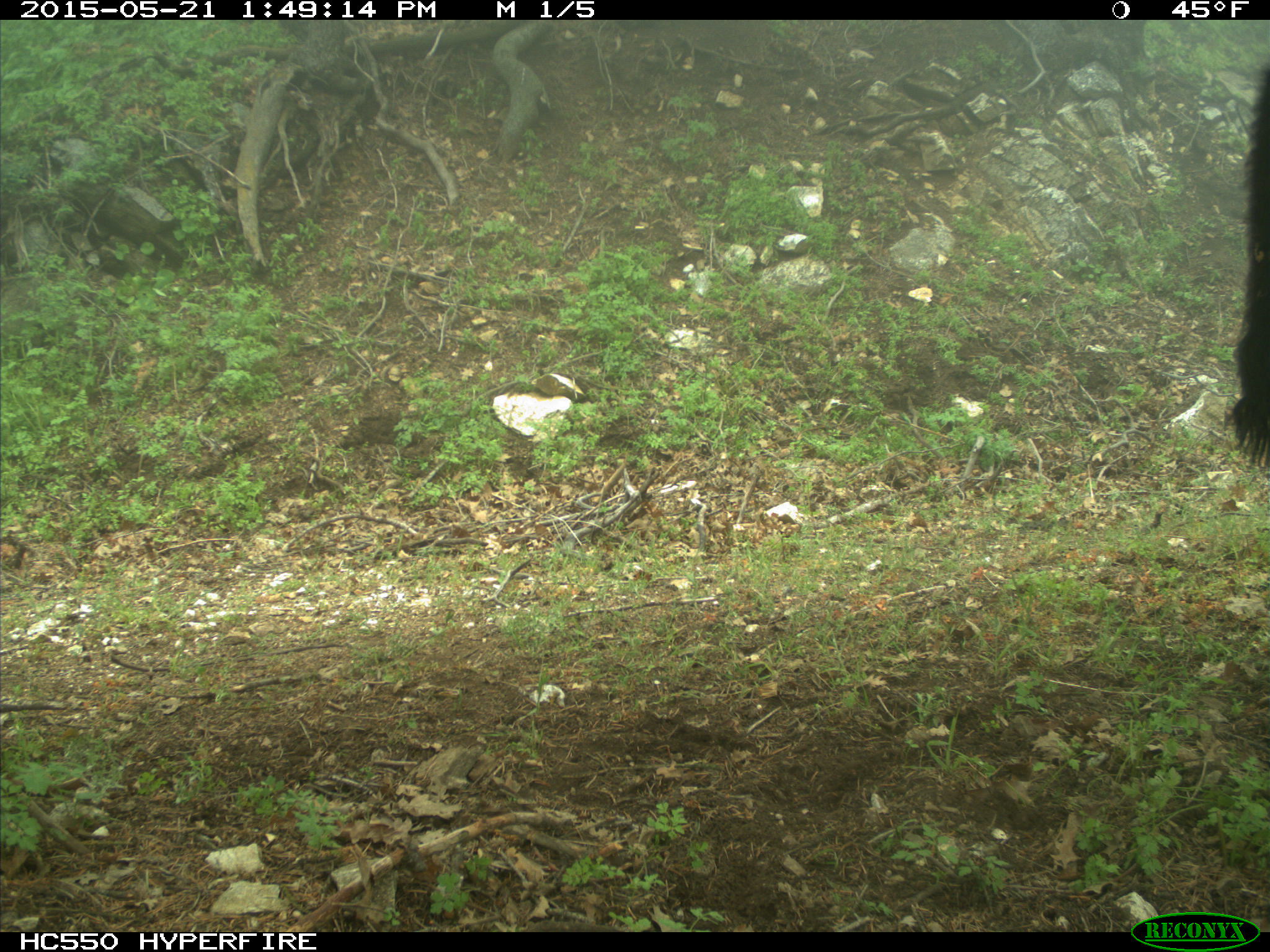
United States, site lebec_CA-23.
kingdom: Animalia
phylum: Chordata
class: Mammalia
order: Artiodactyla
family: Bovidae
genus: Bos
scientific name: Bos taurus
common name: domestic cow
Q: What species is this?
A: Bos taurus (domestic cow).